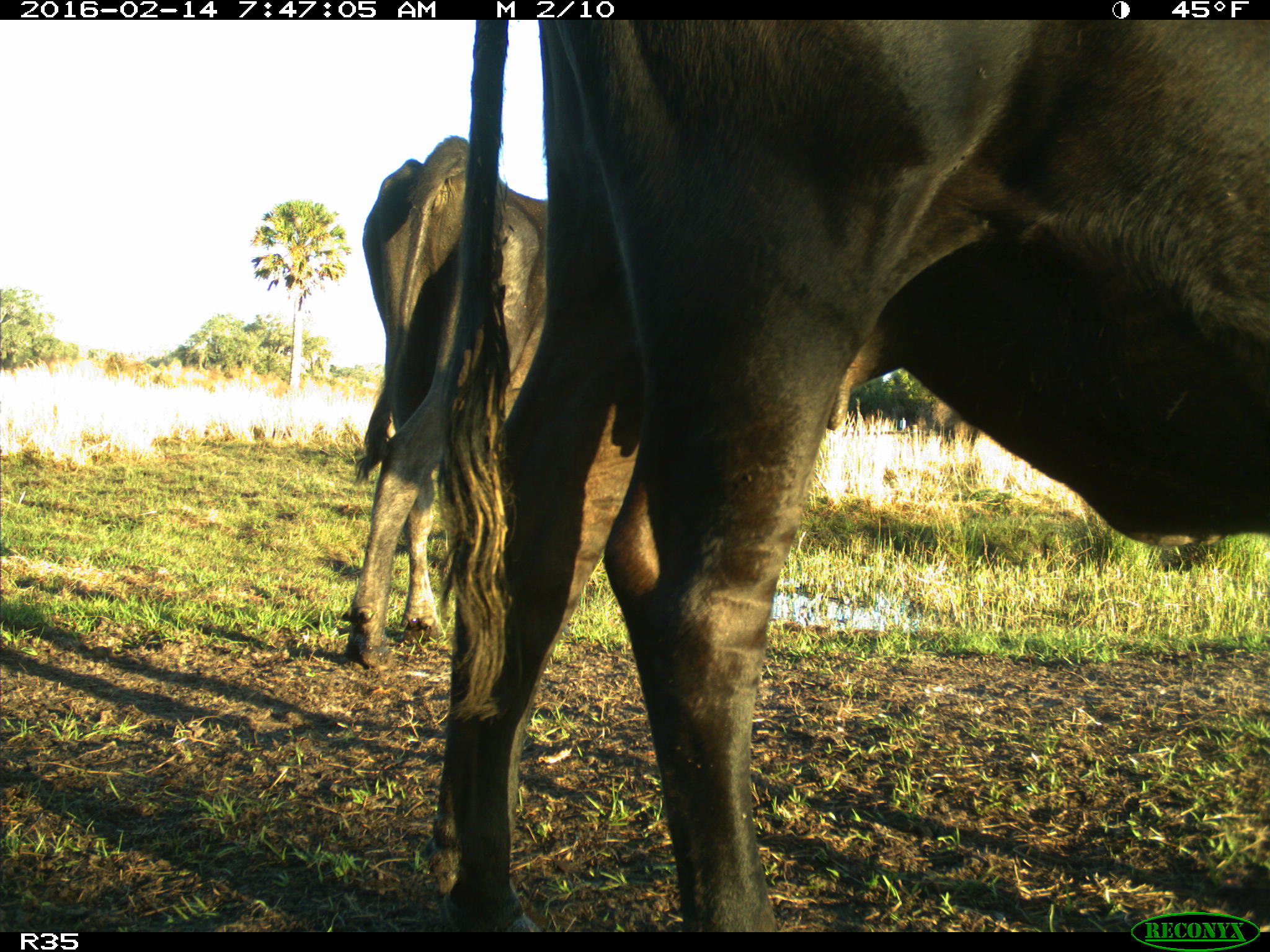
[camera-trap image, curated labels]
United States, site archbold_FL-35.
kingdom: Animalia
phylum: Chordata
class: Mammalia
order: Artiodactyla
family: Bovidae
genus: Bos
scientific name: Bos taurus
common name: domestic cow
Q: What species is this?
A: Bos taurus (domestic cow).